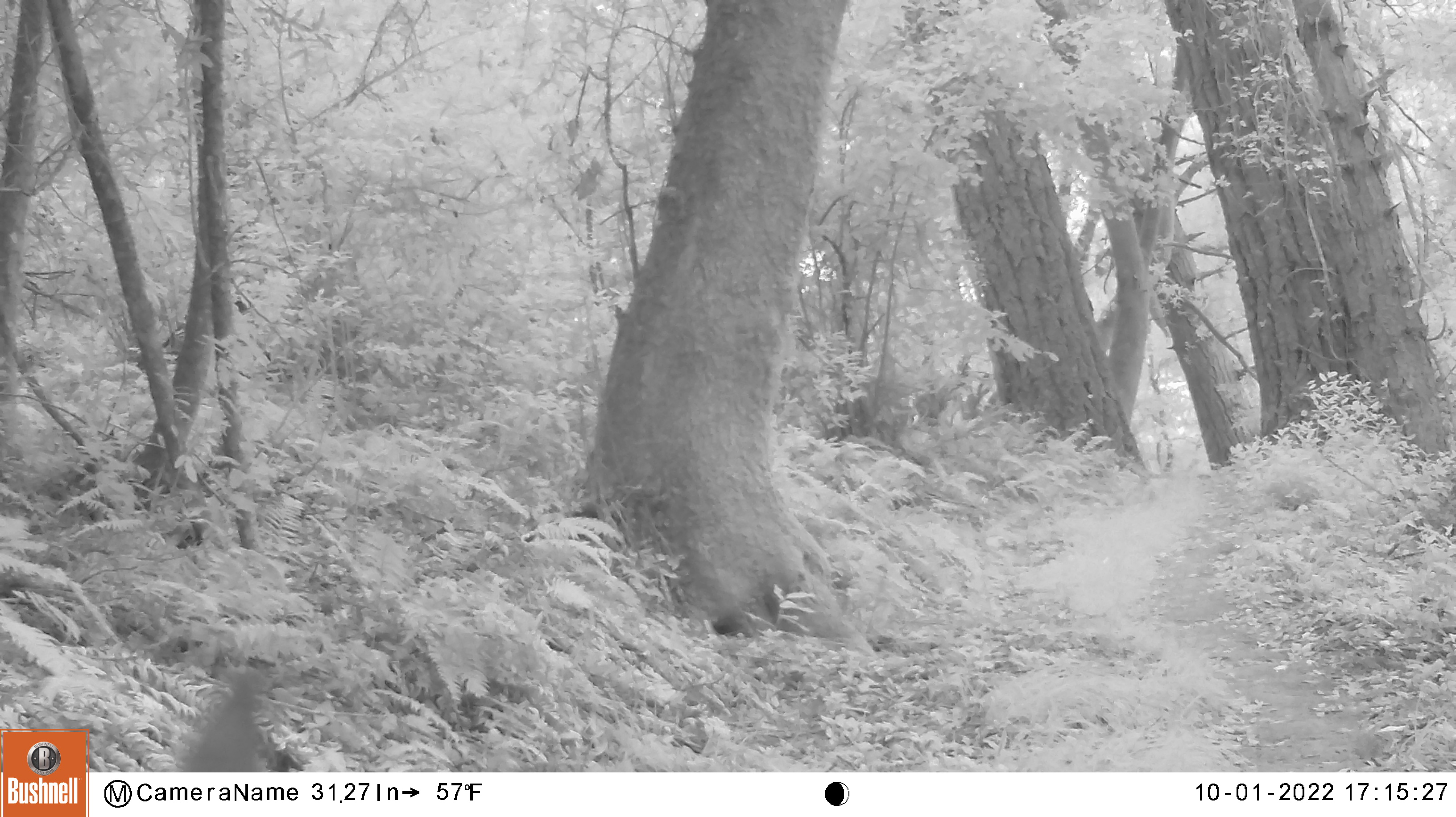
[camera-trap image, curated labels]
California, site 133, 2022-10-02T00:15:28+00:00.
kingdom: Animalia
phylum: Chordata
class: Mammalia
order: Artiodactyla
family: Cervidae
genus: Odocoileus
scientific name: Odocoileus hemionus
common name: mule deer